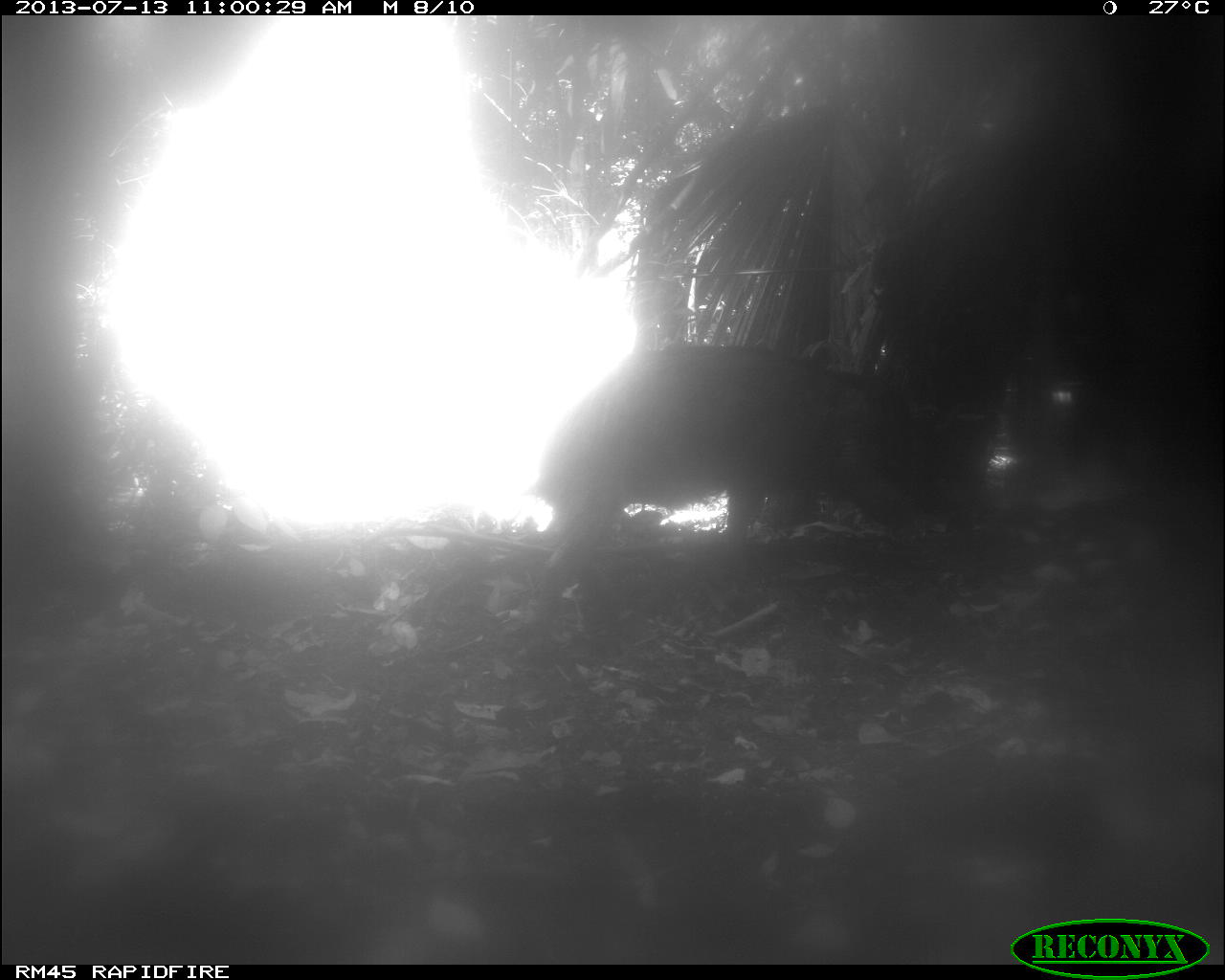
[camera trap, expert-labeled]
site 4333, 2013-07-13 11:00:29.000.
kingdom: Animalia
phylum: Chordata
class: Mammalia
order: Artiodactyla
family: Tayassuidae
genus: Tayassu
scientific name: Tayassu pecari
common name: white-lipped peccary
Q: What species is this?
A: Tayassu pecari (white-lipped peccary).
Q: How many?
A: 1.